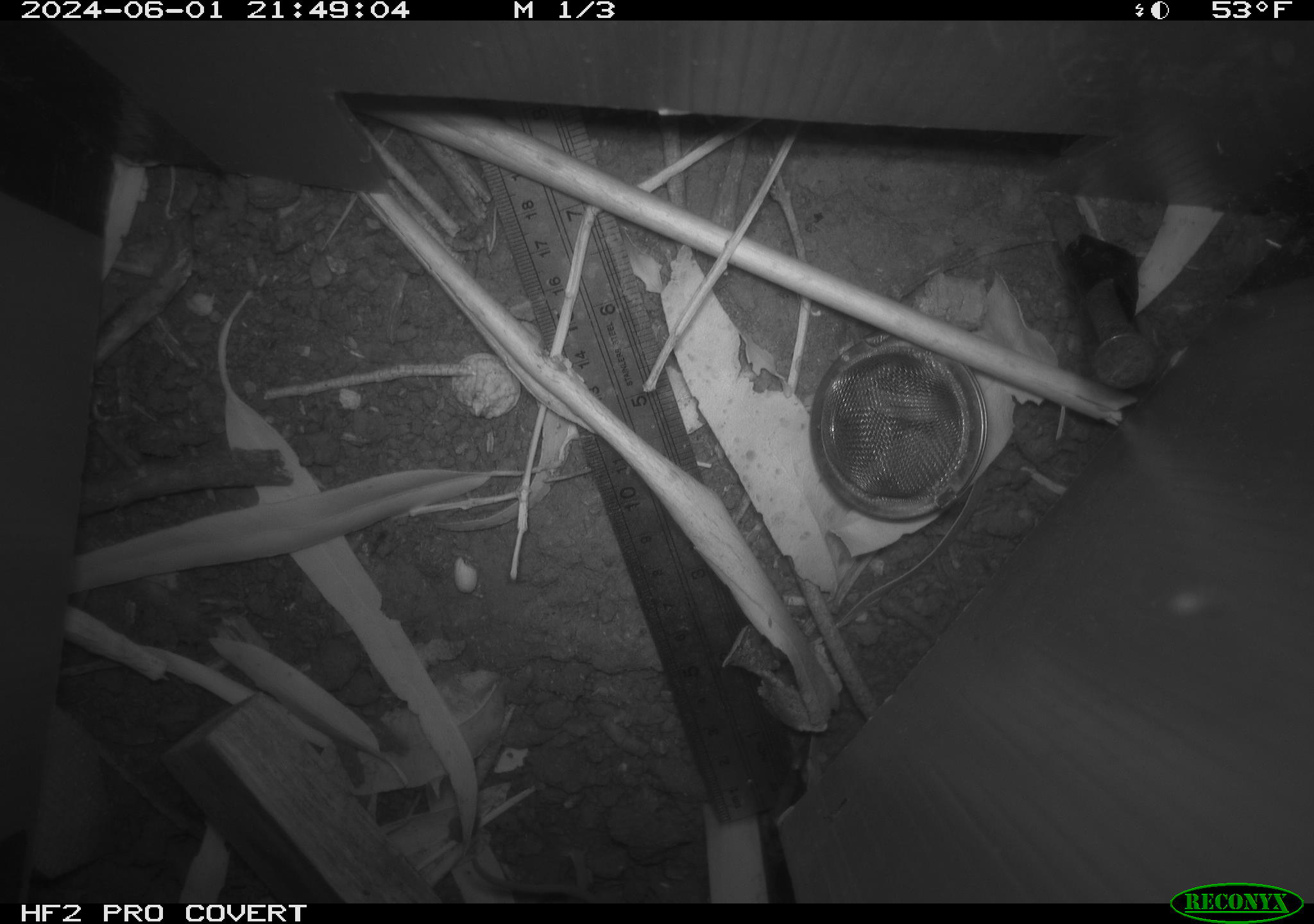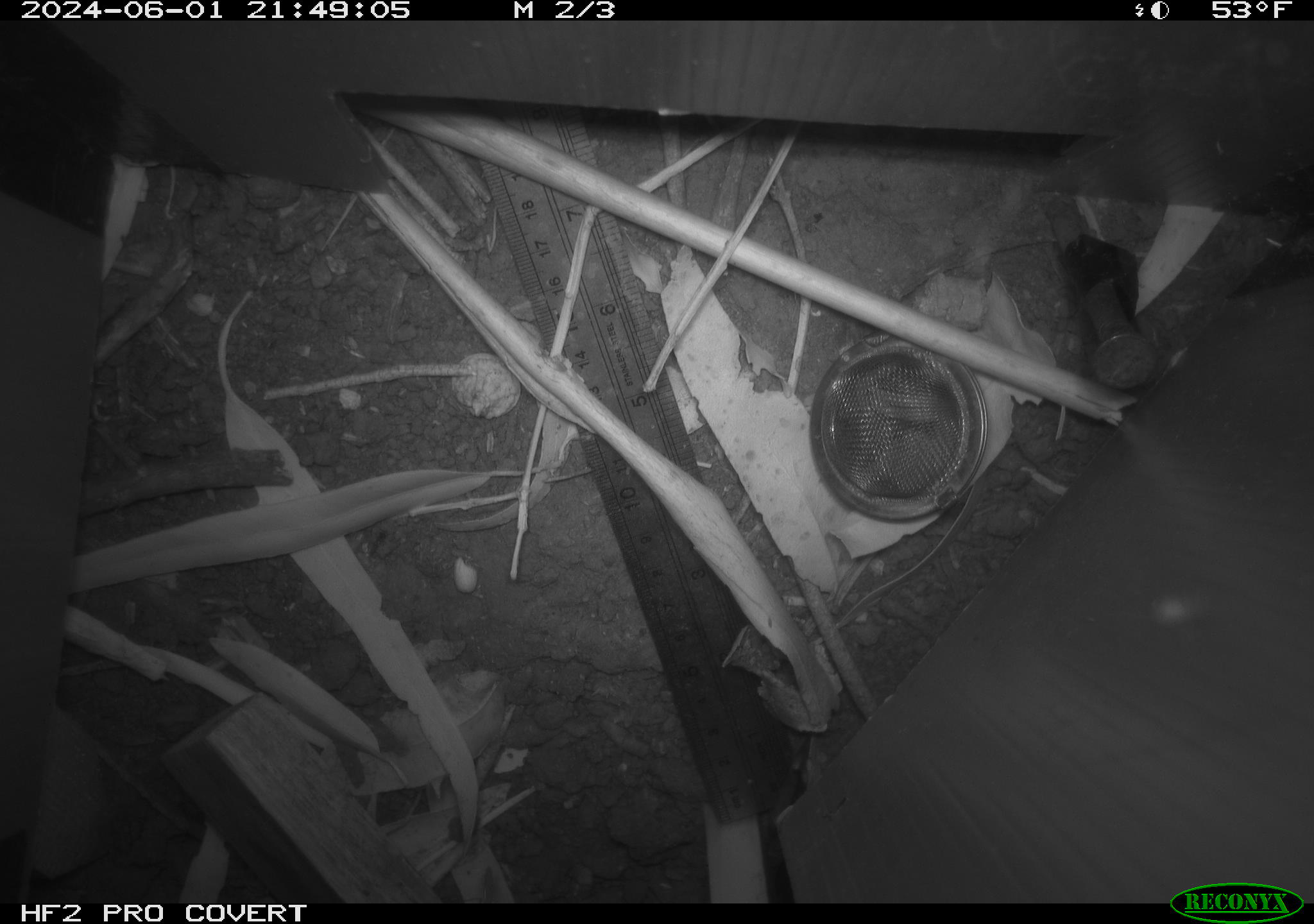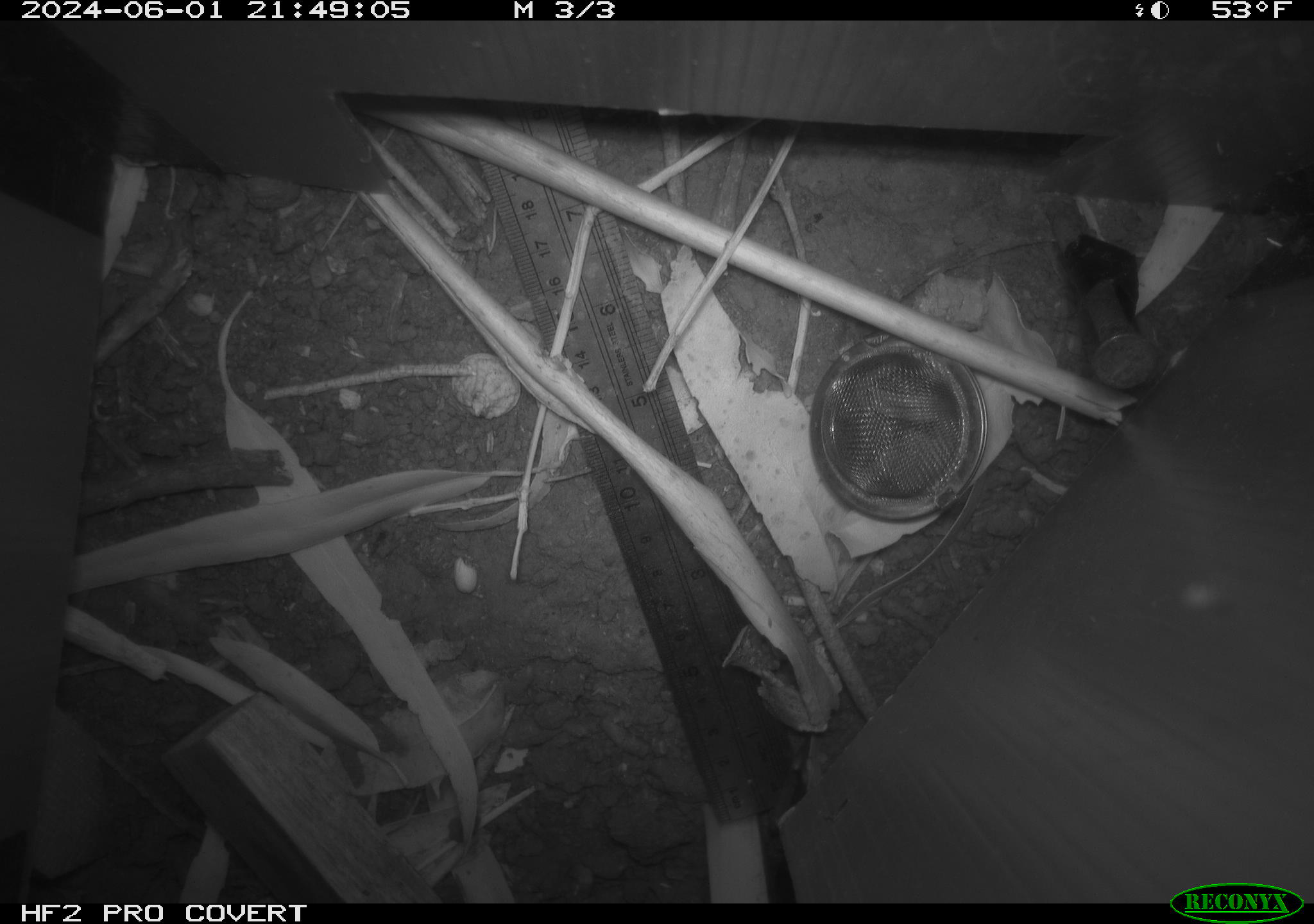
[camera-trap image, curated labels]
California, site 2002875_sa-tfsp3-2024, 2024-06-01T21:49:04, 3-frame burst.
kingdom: Animalia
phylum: Chordata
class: Mammalia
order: Rodentia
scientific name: Rodentia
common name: rodent